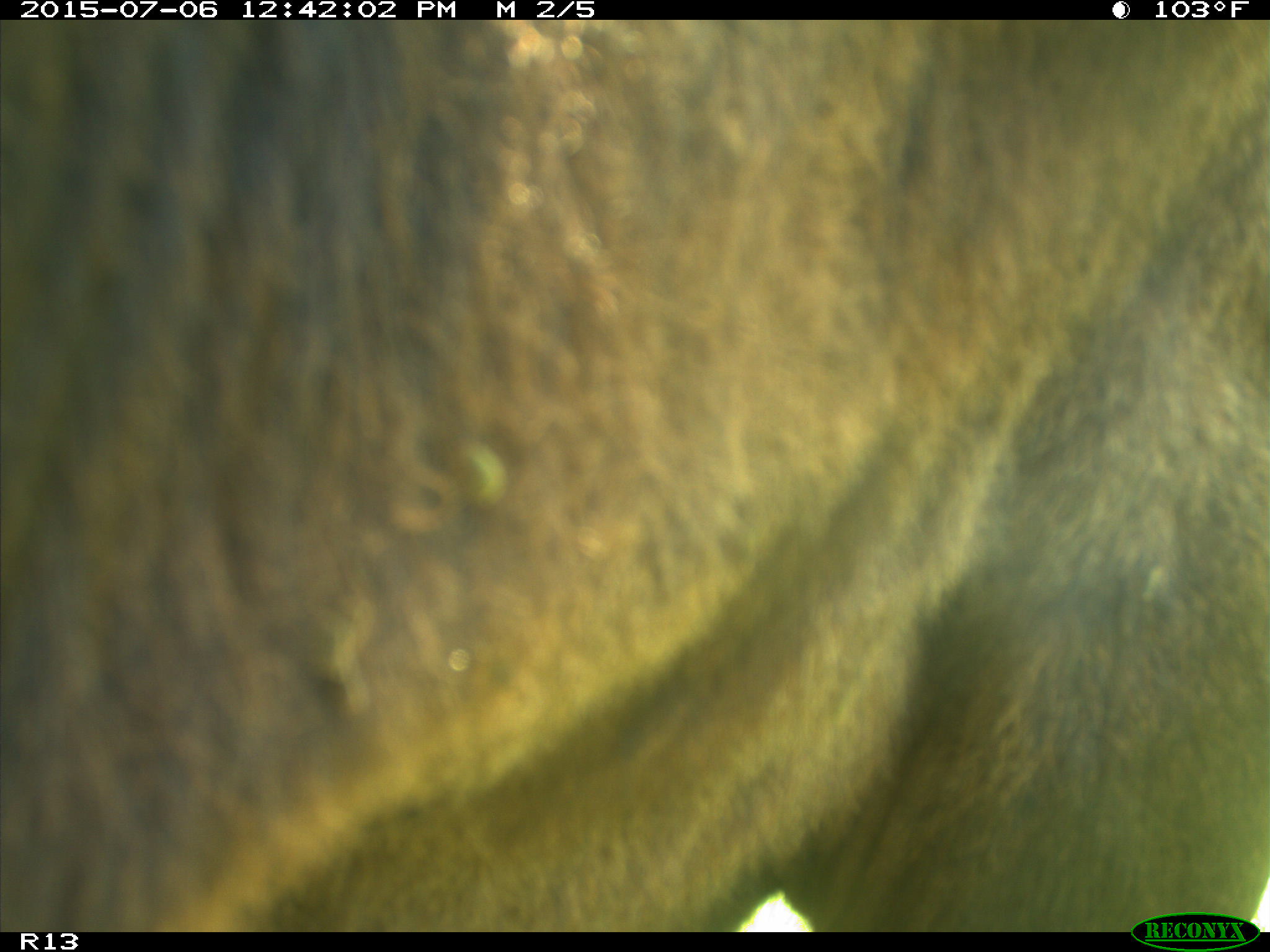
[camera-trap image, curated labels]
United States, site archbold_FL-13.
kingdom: Animalia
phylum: Chordata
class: Mammalia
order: Artiodactyla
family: Bovidae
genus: Bos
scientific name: Bos taurus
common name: domestic cow